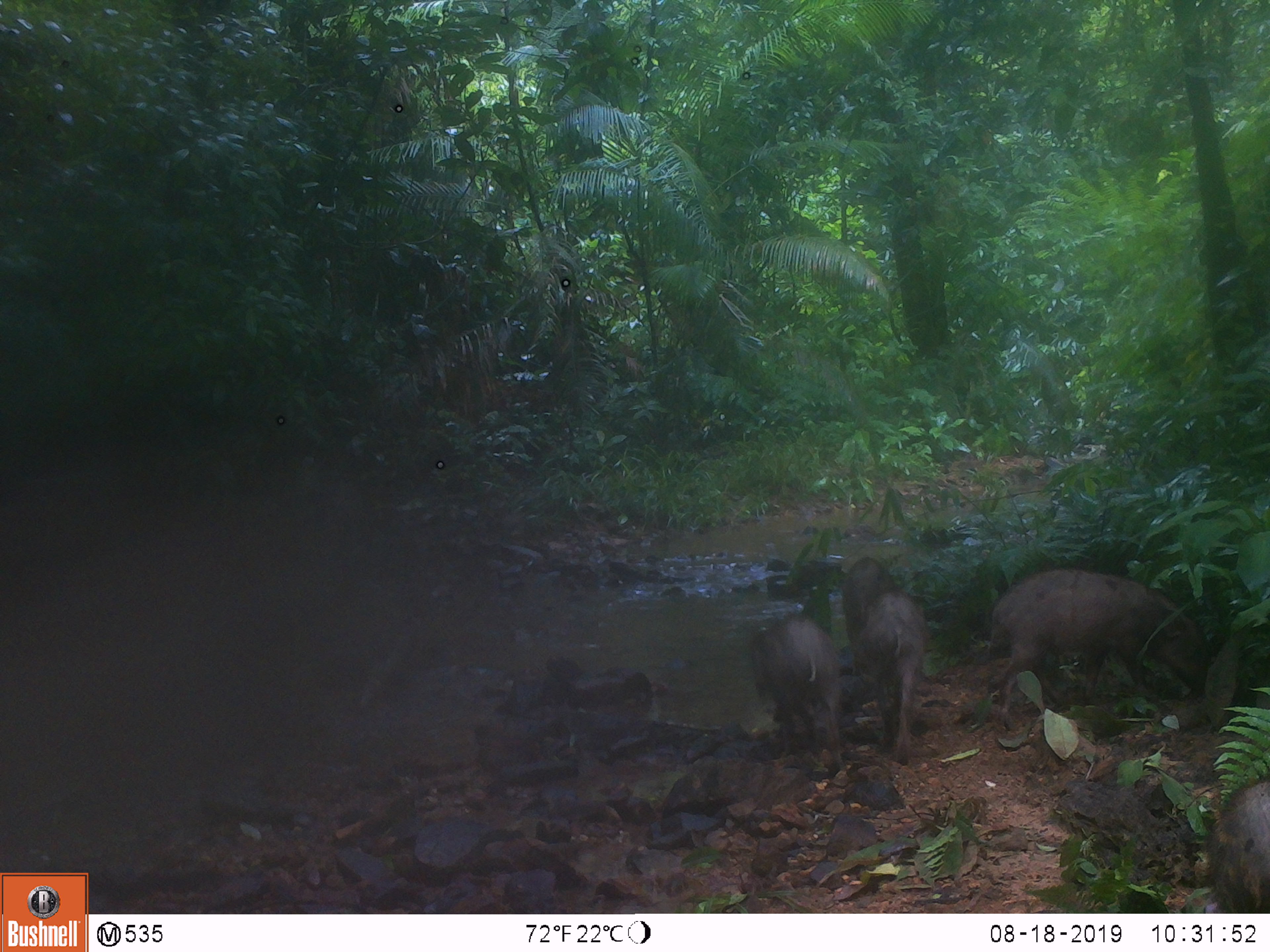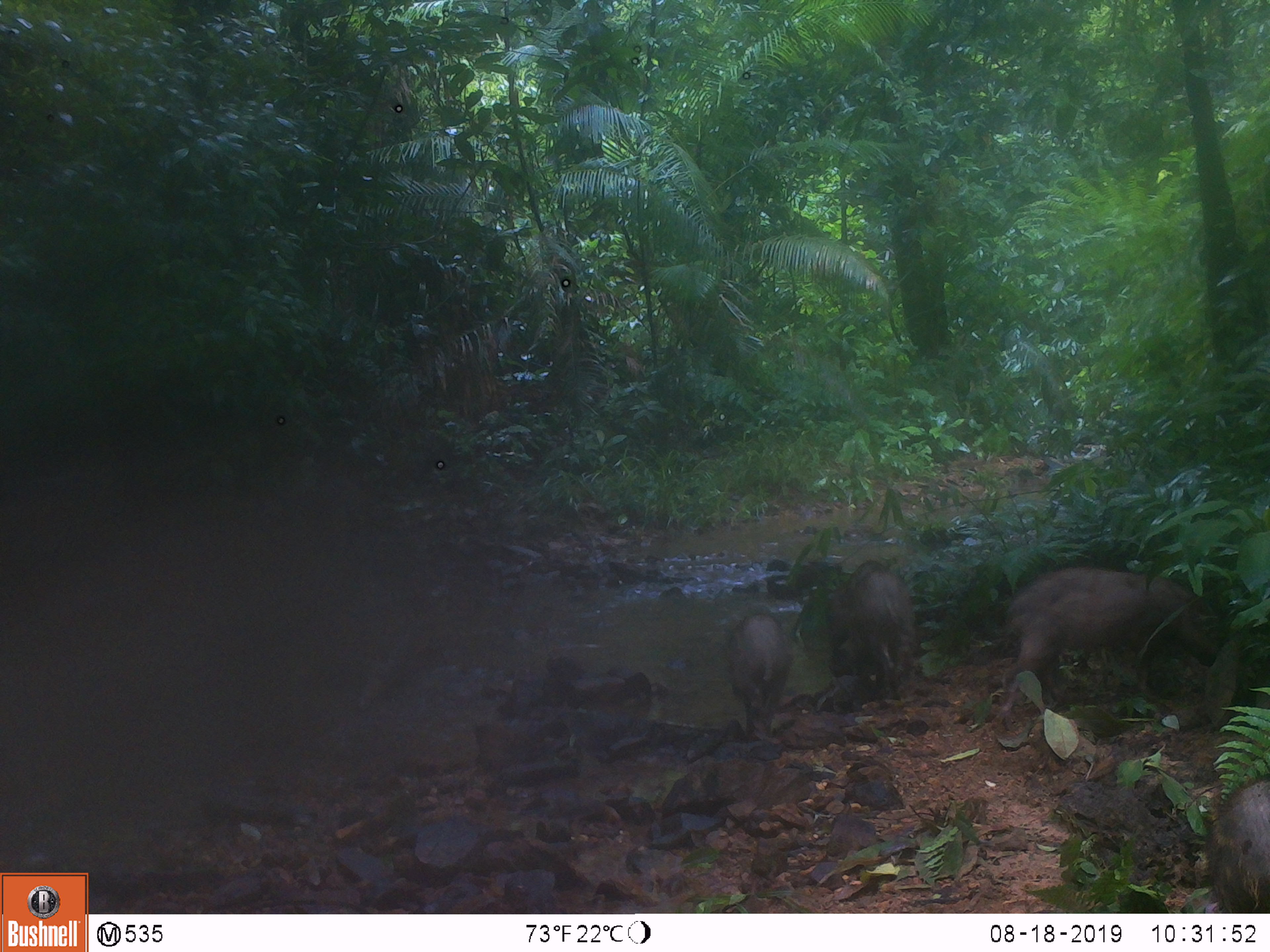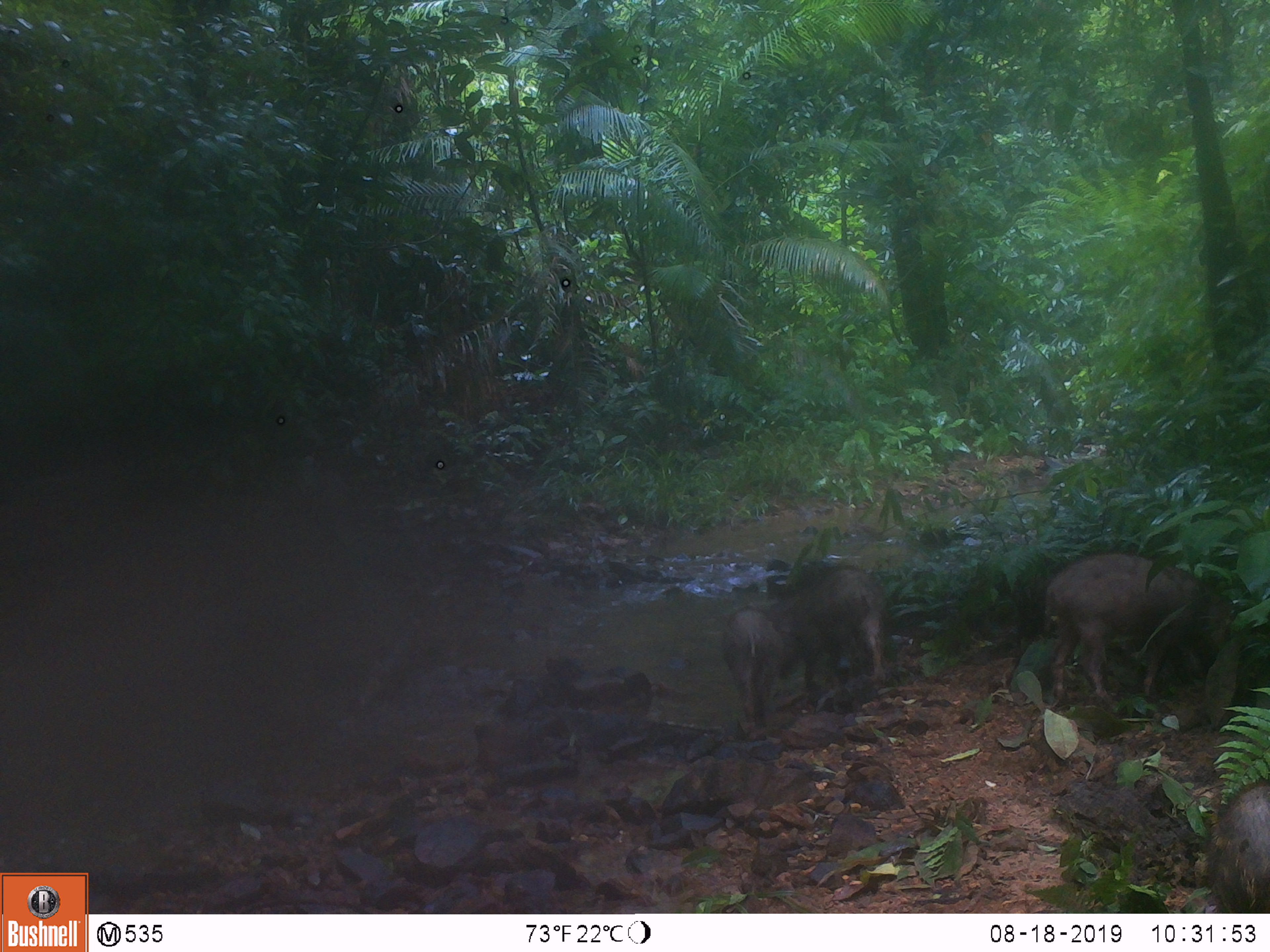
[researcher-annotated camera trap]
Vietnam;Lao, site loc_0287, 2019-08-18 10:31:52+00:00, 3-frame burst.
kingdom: Animalia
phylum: Chordata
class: Mammalia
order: Artiodactyla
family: Suidae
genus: Sus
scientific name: Sus scrofa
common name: eurasian wild pig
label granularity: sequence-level